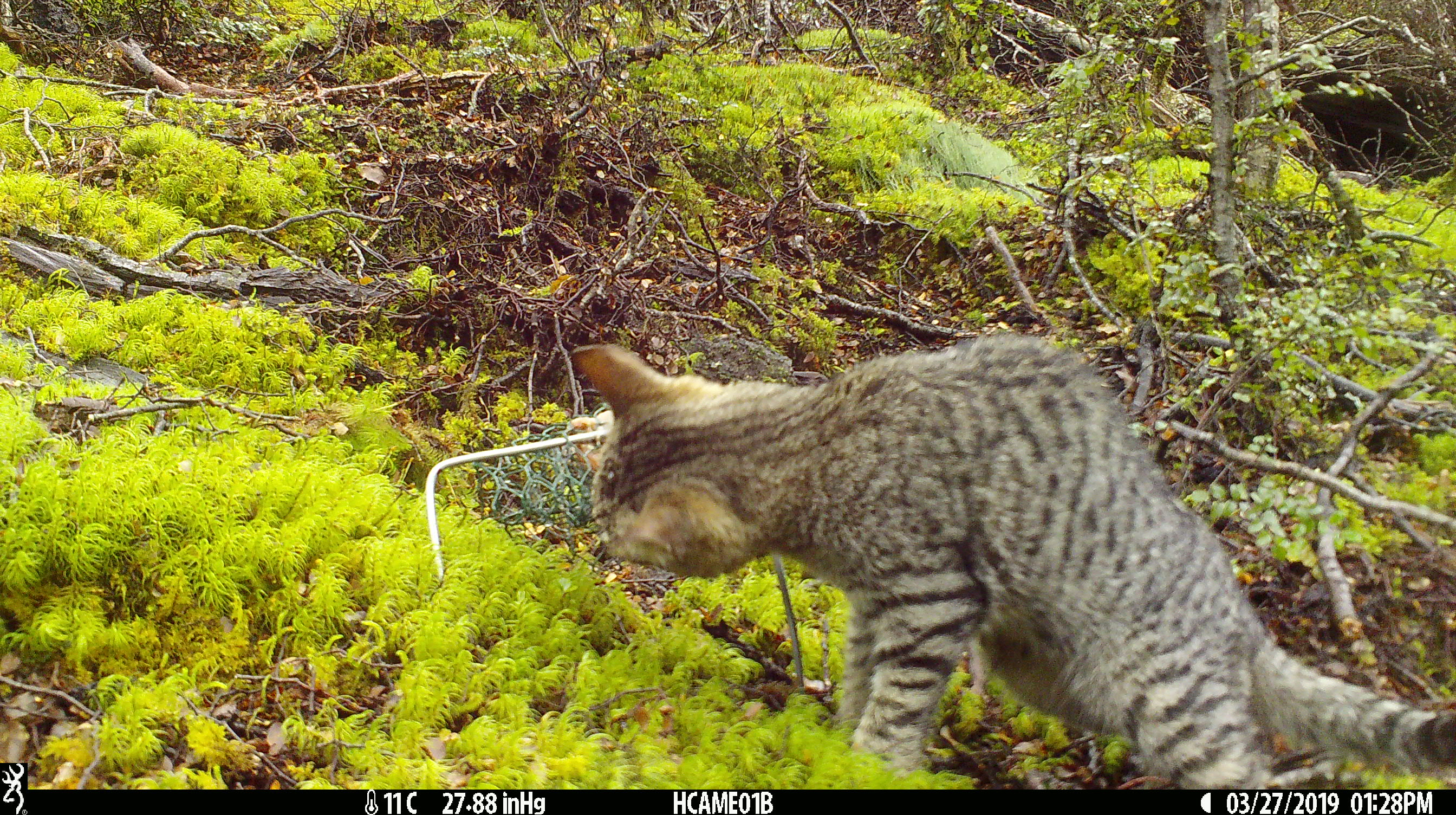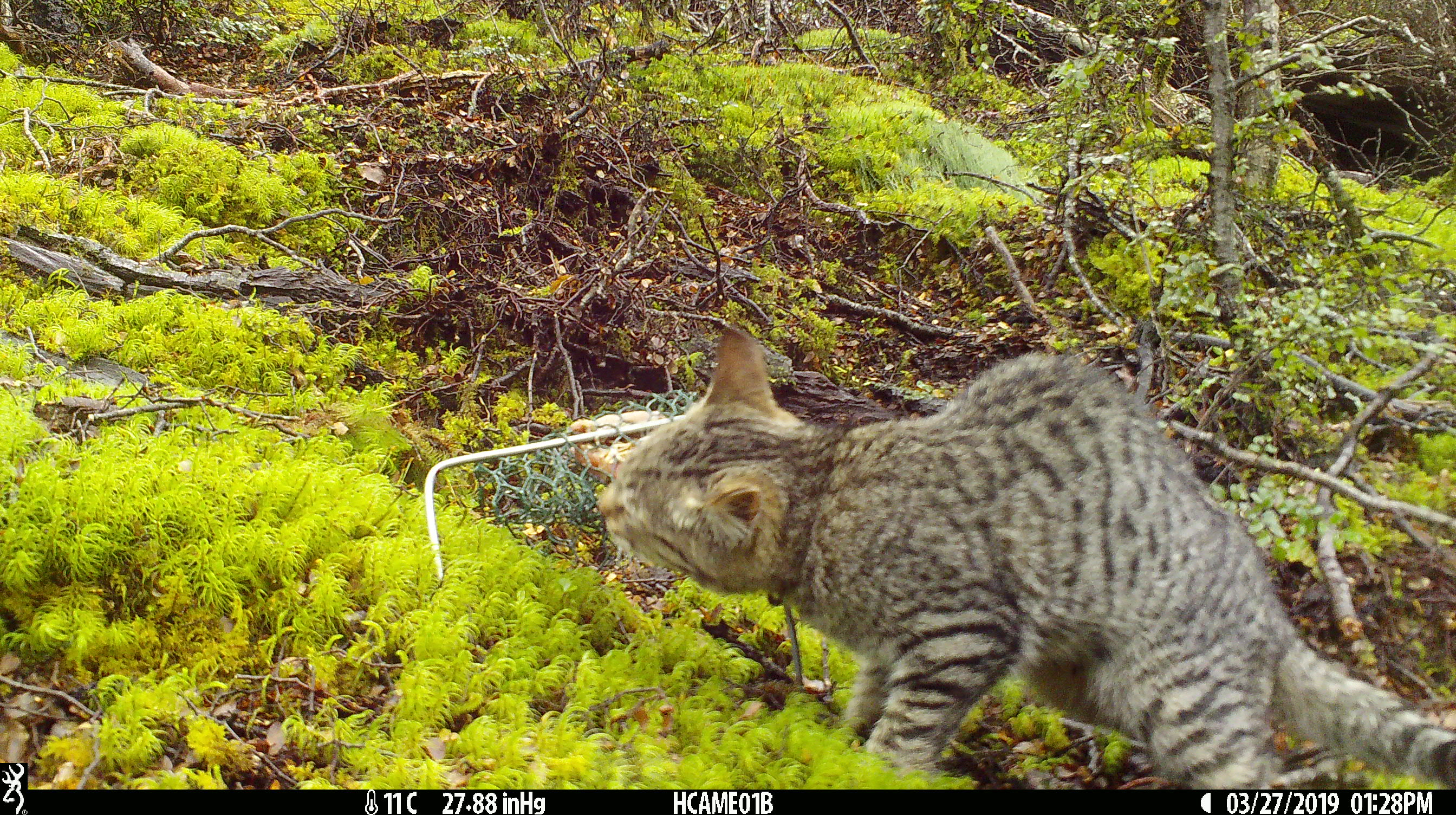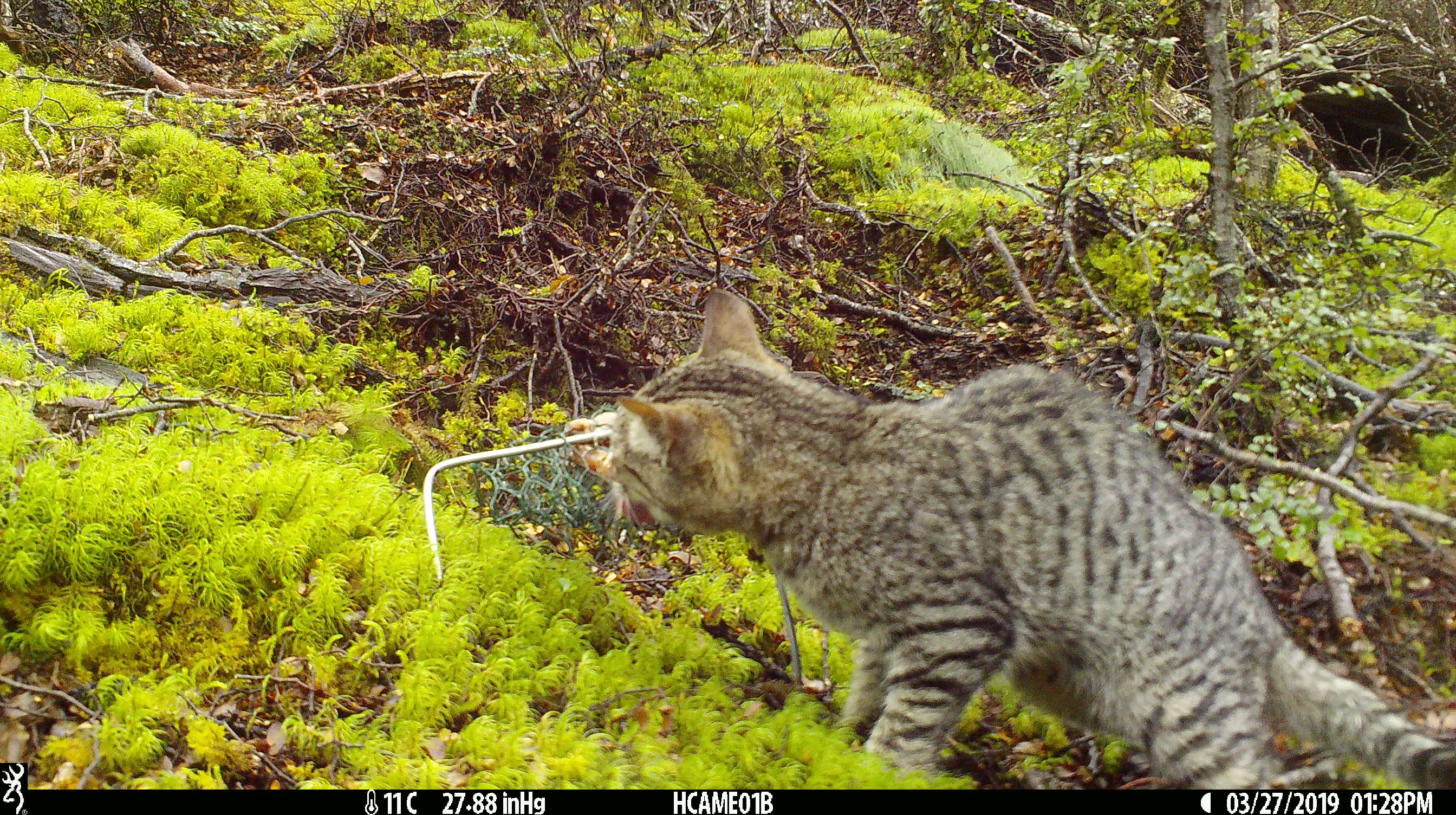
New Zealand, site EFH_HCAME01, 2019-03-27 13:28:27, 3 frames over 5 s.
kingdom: Animalia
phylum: Chordata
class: Mammalia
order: Carnivora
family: Felidae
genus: Felis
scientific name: Felis catus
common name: domestic cat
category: cat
Cat (domestic cat) (Felis catus).